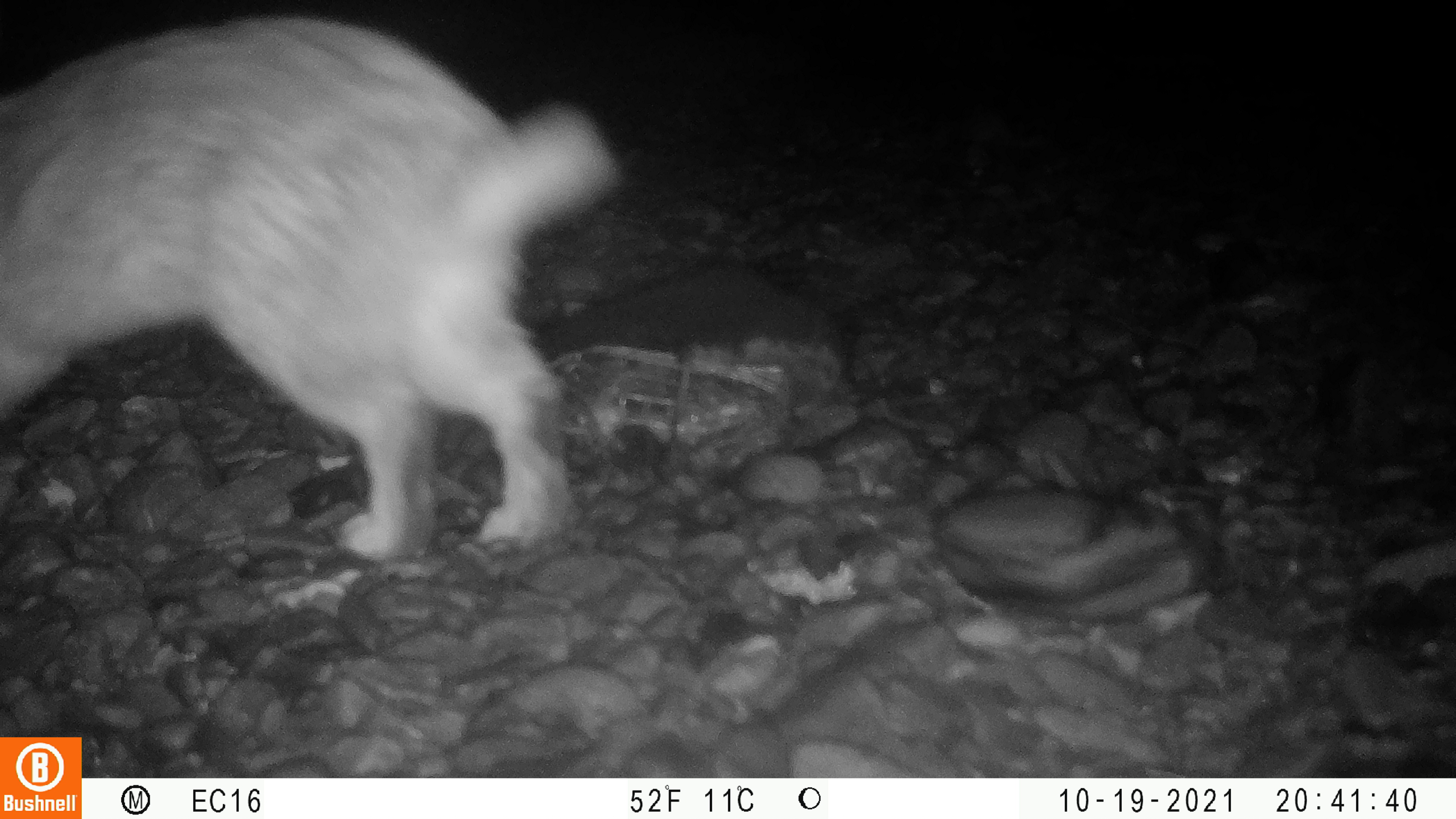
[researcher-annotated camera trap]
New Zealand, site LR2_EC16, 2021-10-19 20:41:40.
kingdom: Animalia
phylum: Chordata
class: Mammalia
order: Lagomorpha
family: Leporidae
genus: Oryctolagus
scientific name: Oryctolagus cuniculus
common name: european rabbit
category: rabbit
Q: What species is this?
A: Rabbit (european rabbit) (Oryctolagus cuniculus).